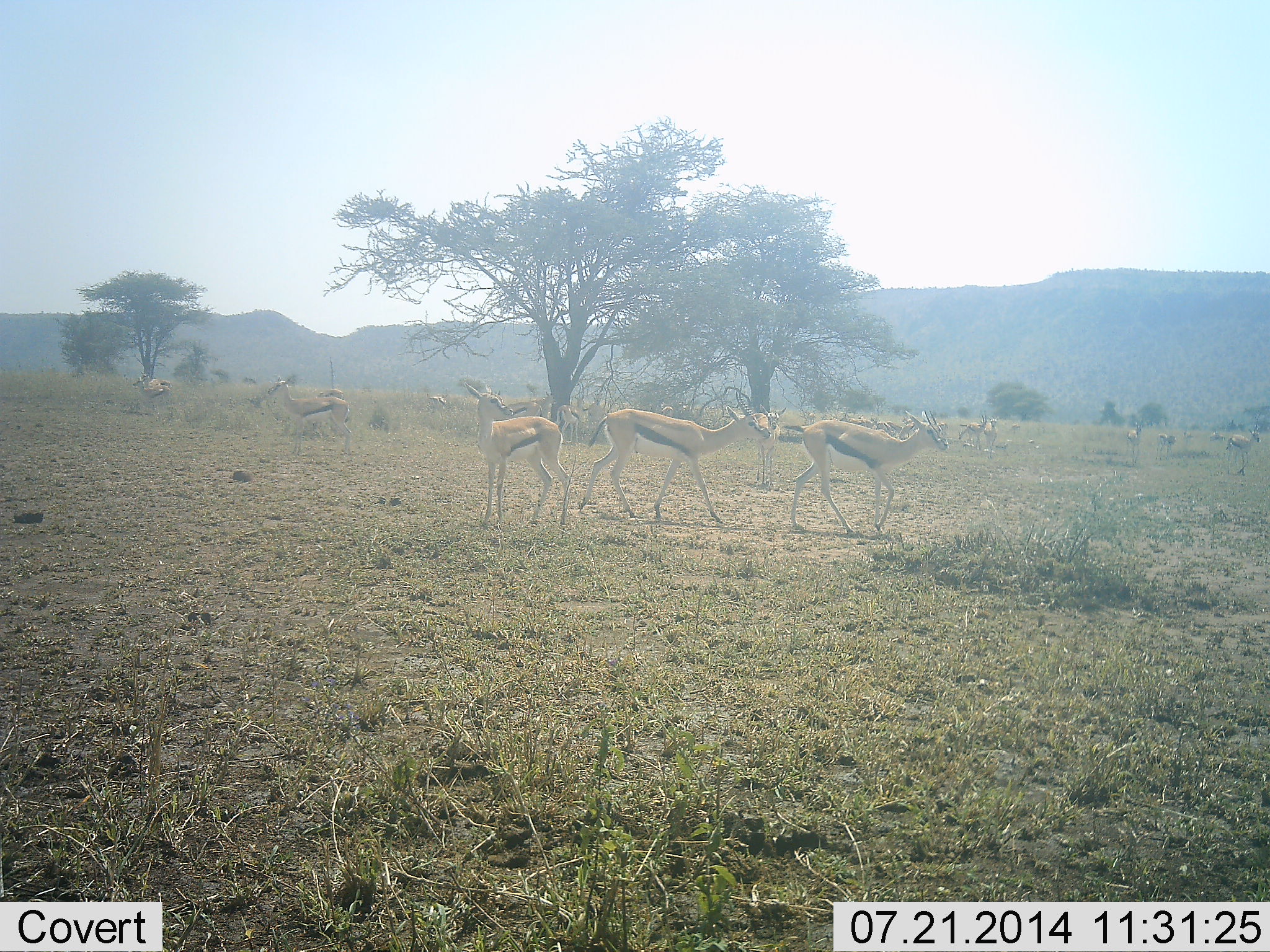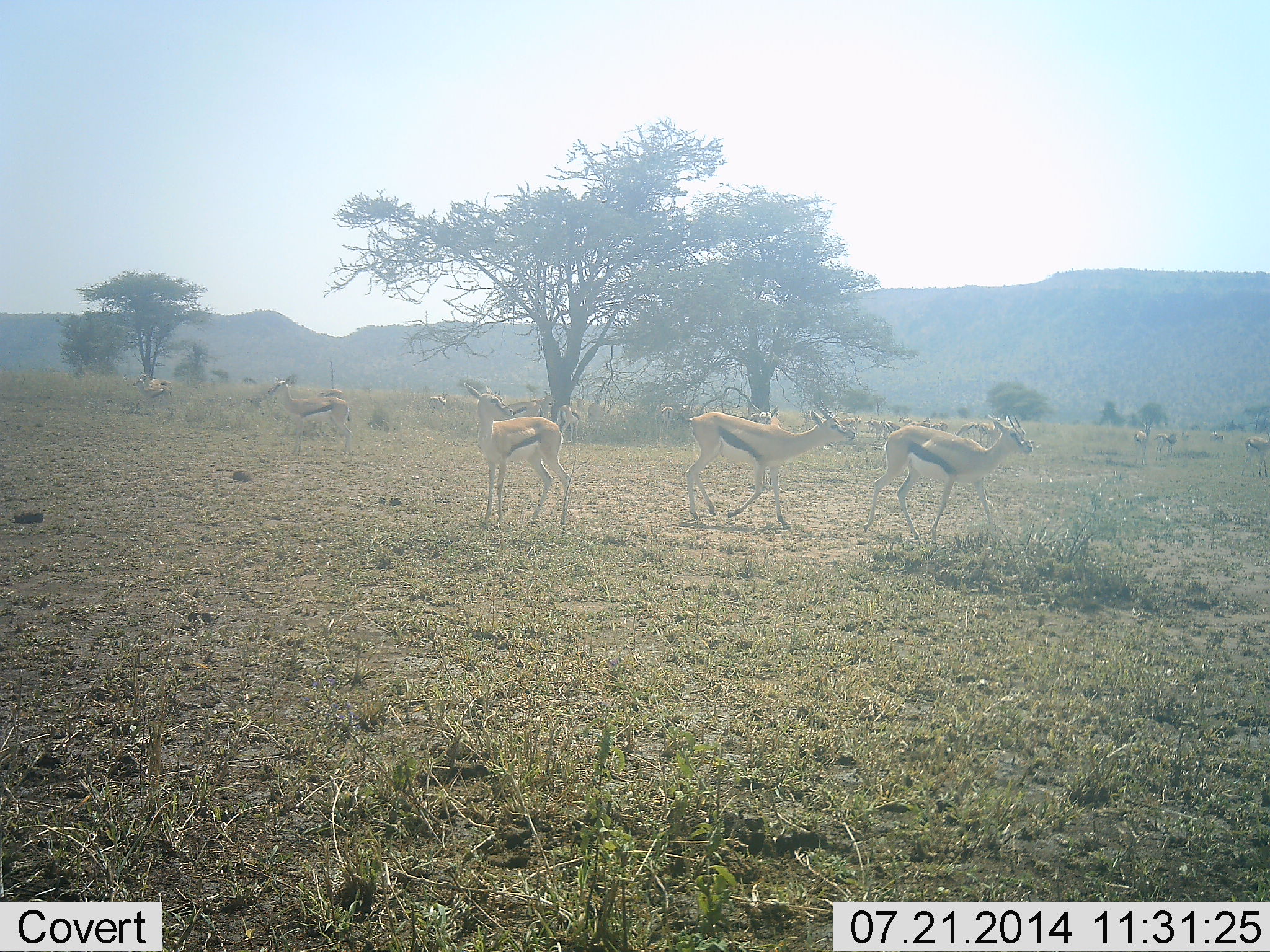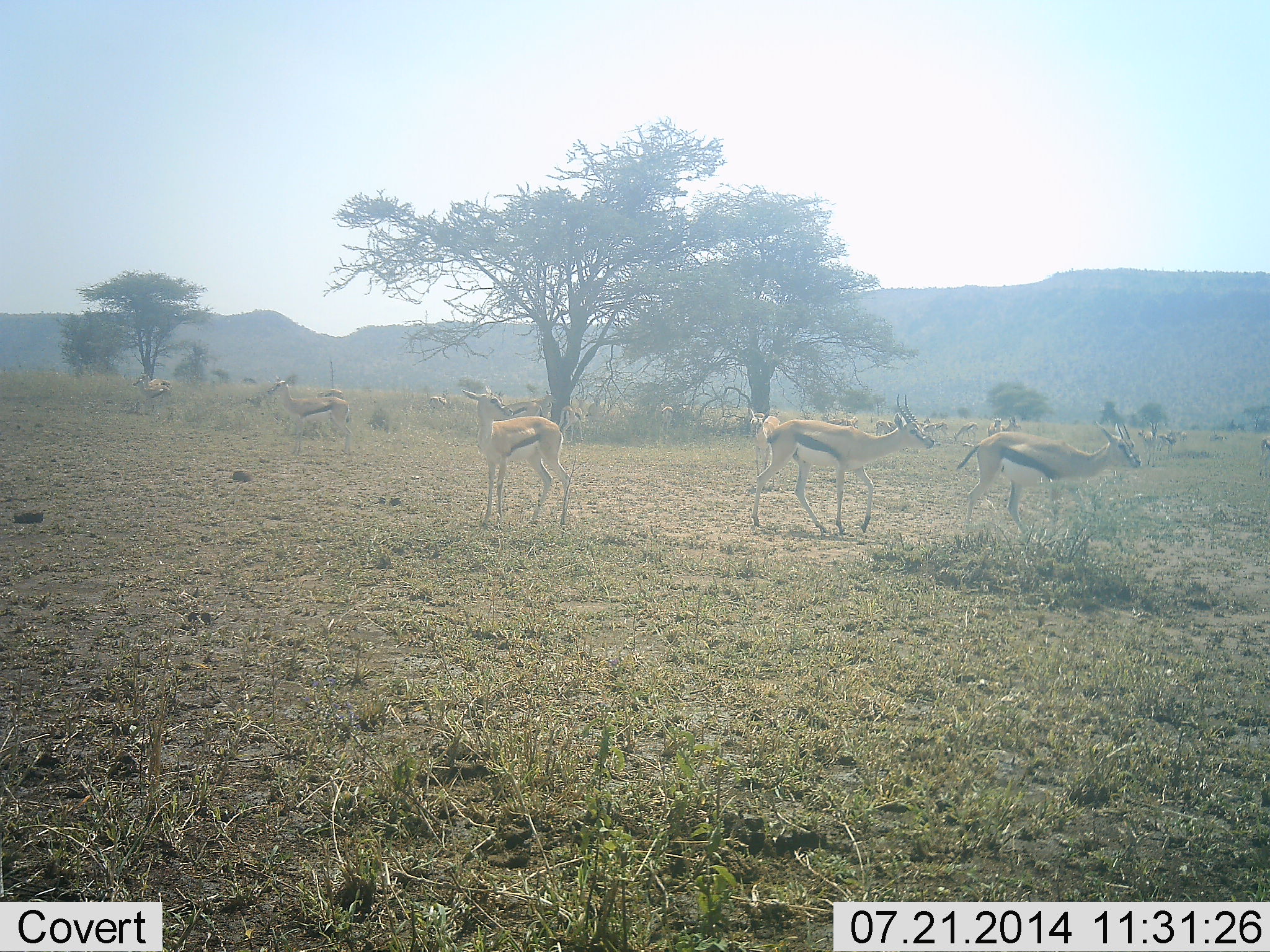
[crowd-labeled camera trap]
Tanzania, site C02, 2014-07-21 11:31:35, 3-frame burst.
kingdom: Animalia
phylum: Chordata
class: Mammalia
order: Artiodactyla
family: Bovidae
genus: Eudorcas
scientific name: Eudorcas thomsonii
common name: thomson's gazelle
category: gazellethomsons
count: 11-50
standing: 90%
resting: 0%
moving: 90%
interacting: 10%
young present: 10%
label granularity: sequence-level